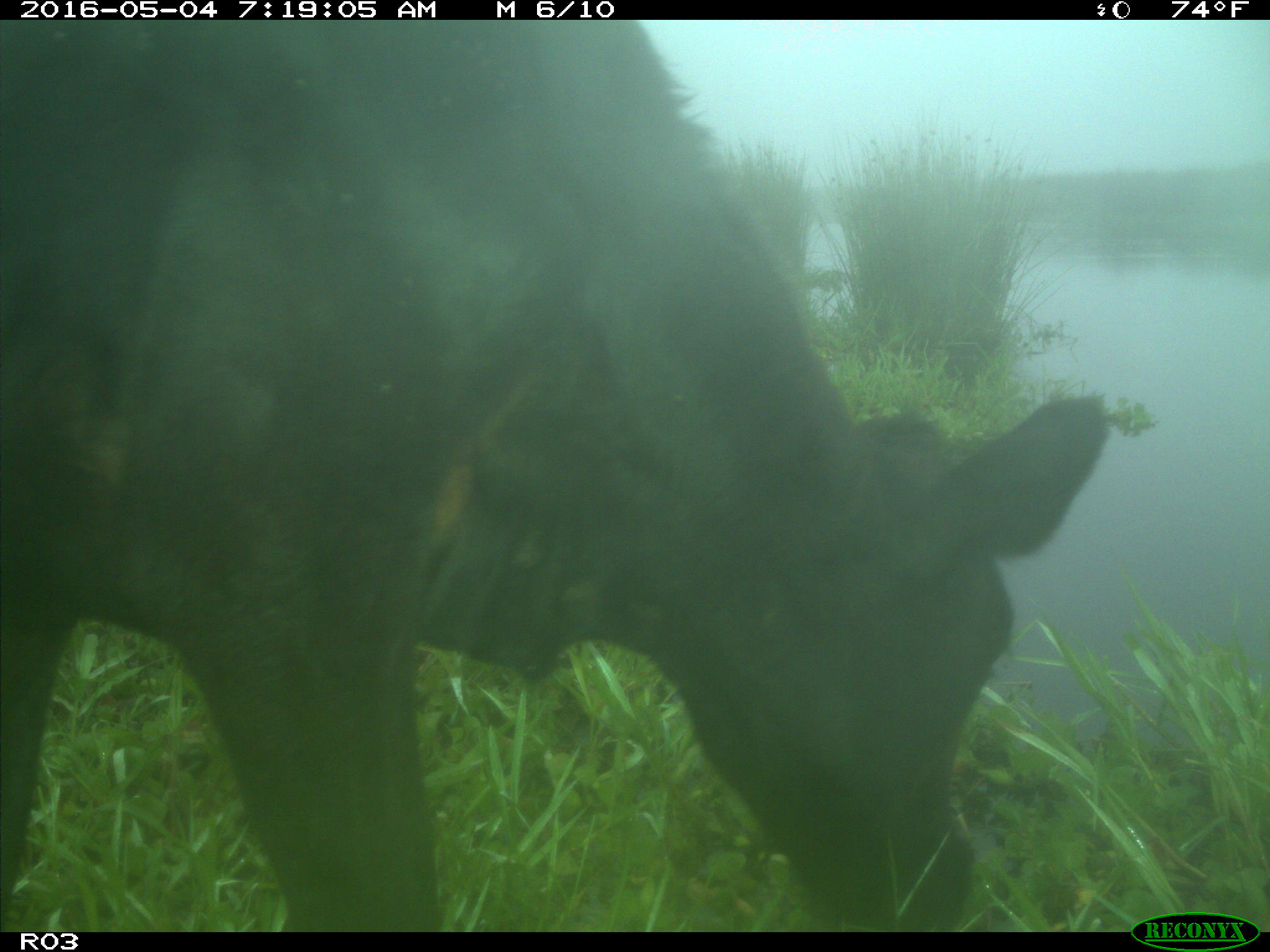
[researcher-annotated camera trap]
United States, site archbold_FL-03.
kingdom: Animalia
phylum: Chordata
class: Mammalia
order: Artiodactyla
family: Bovidae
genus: Bos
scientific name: Bos taurus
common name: domestic cow